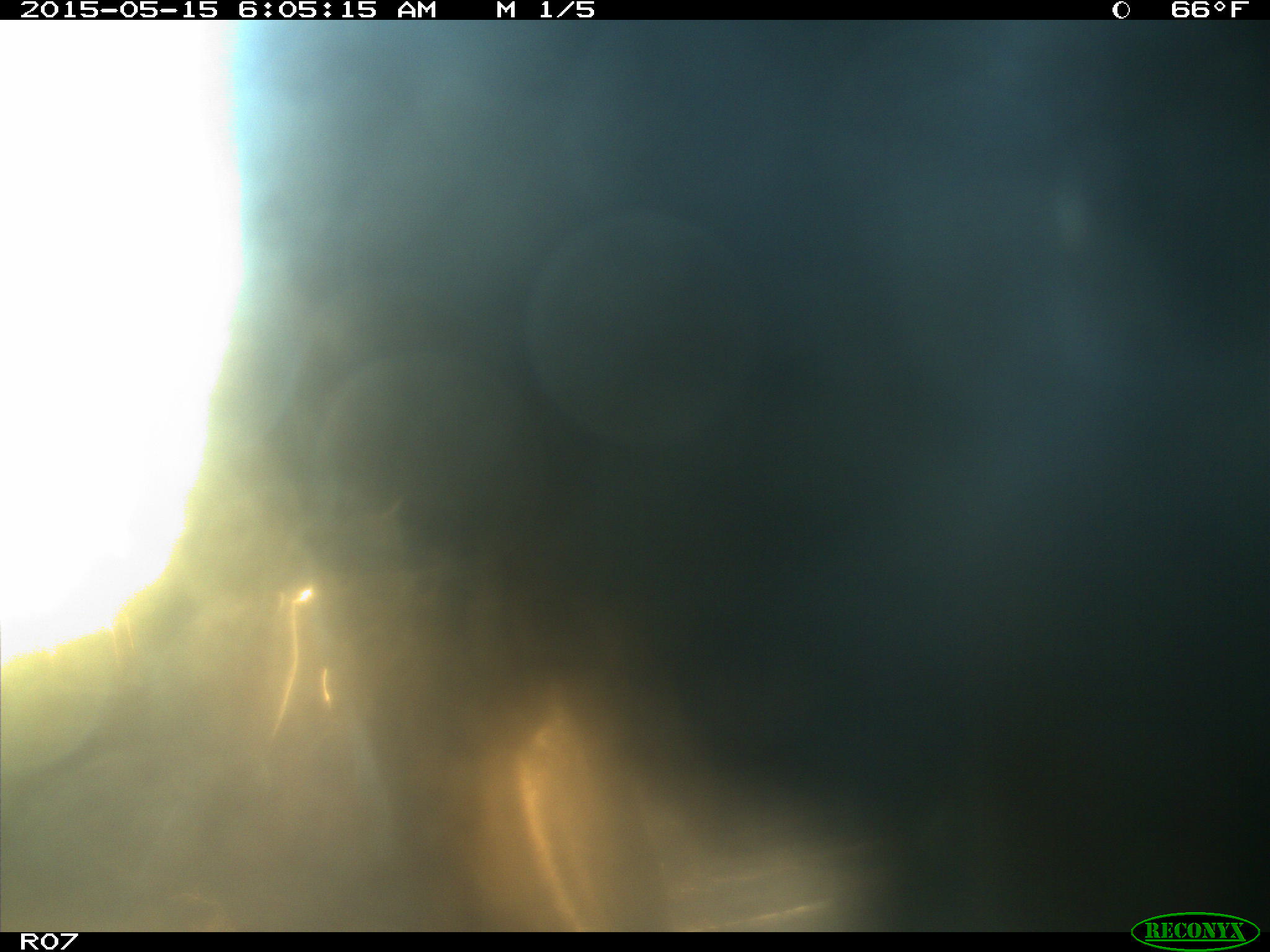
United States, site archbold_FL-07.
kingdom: Animalia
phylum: Chordata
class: Mammalia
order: Artiodactyla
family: Bovidae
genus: Bos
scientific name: Bos taurus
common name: domestic cow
Bos taurus (domestic cow).